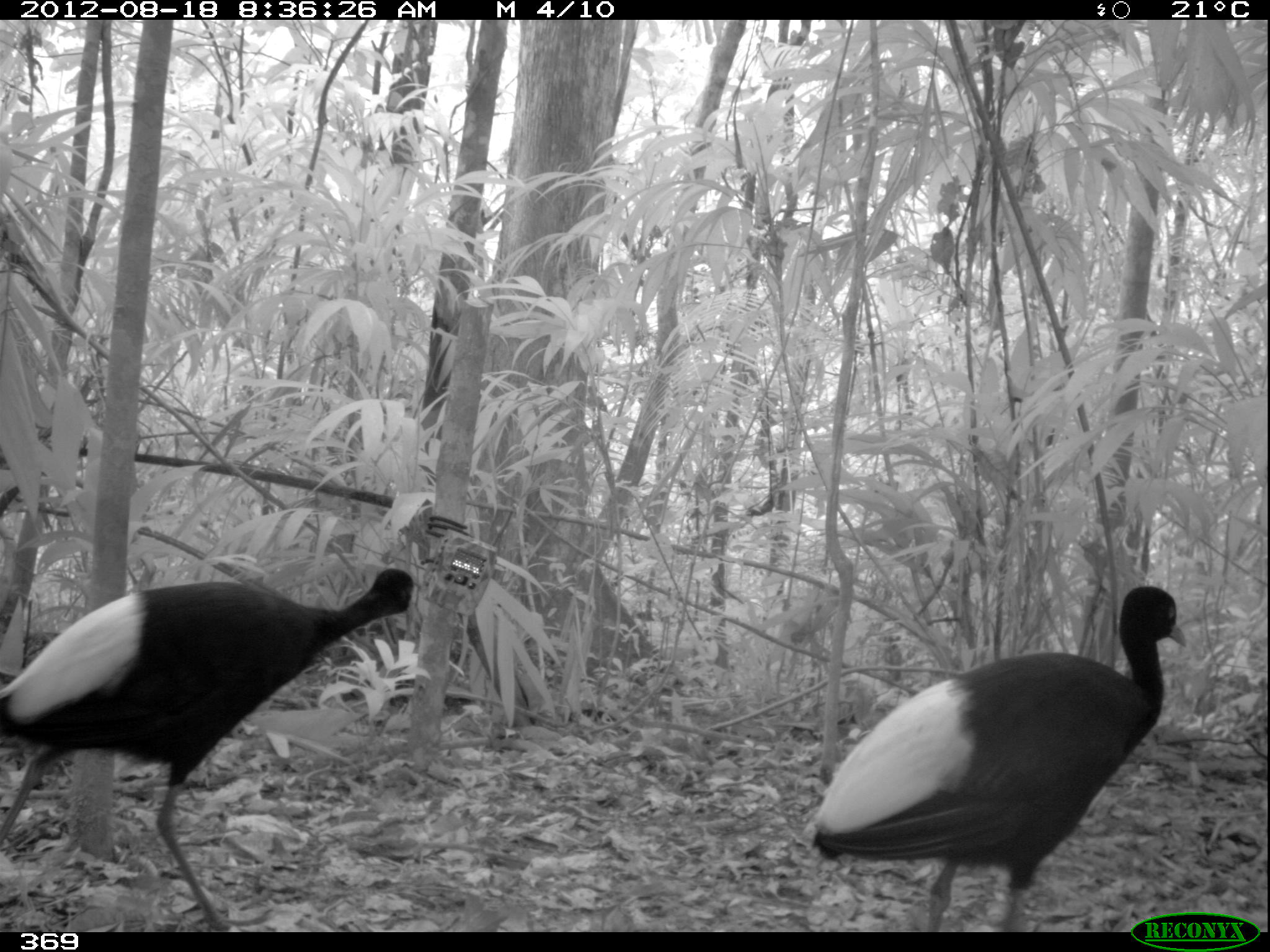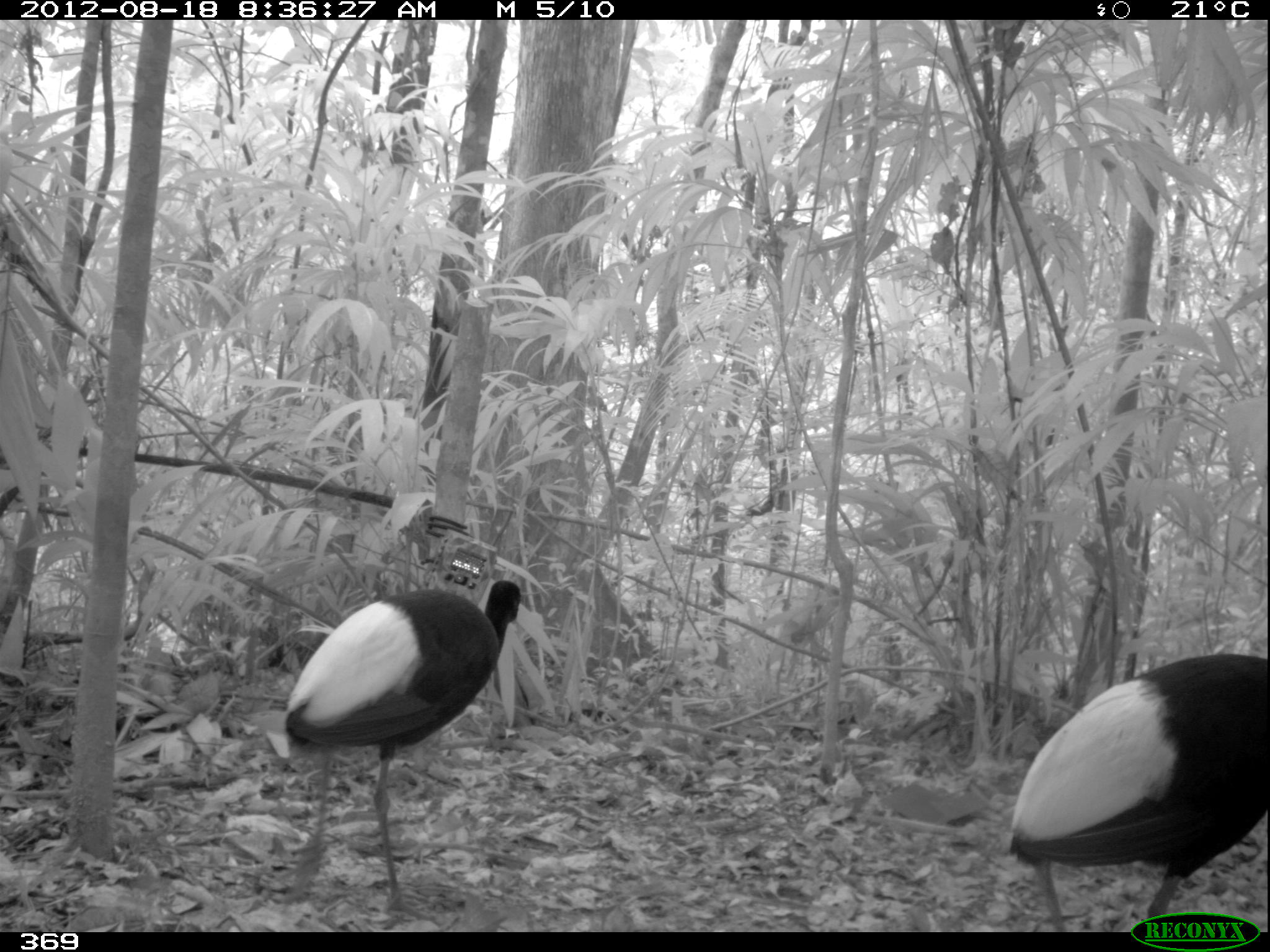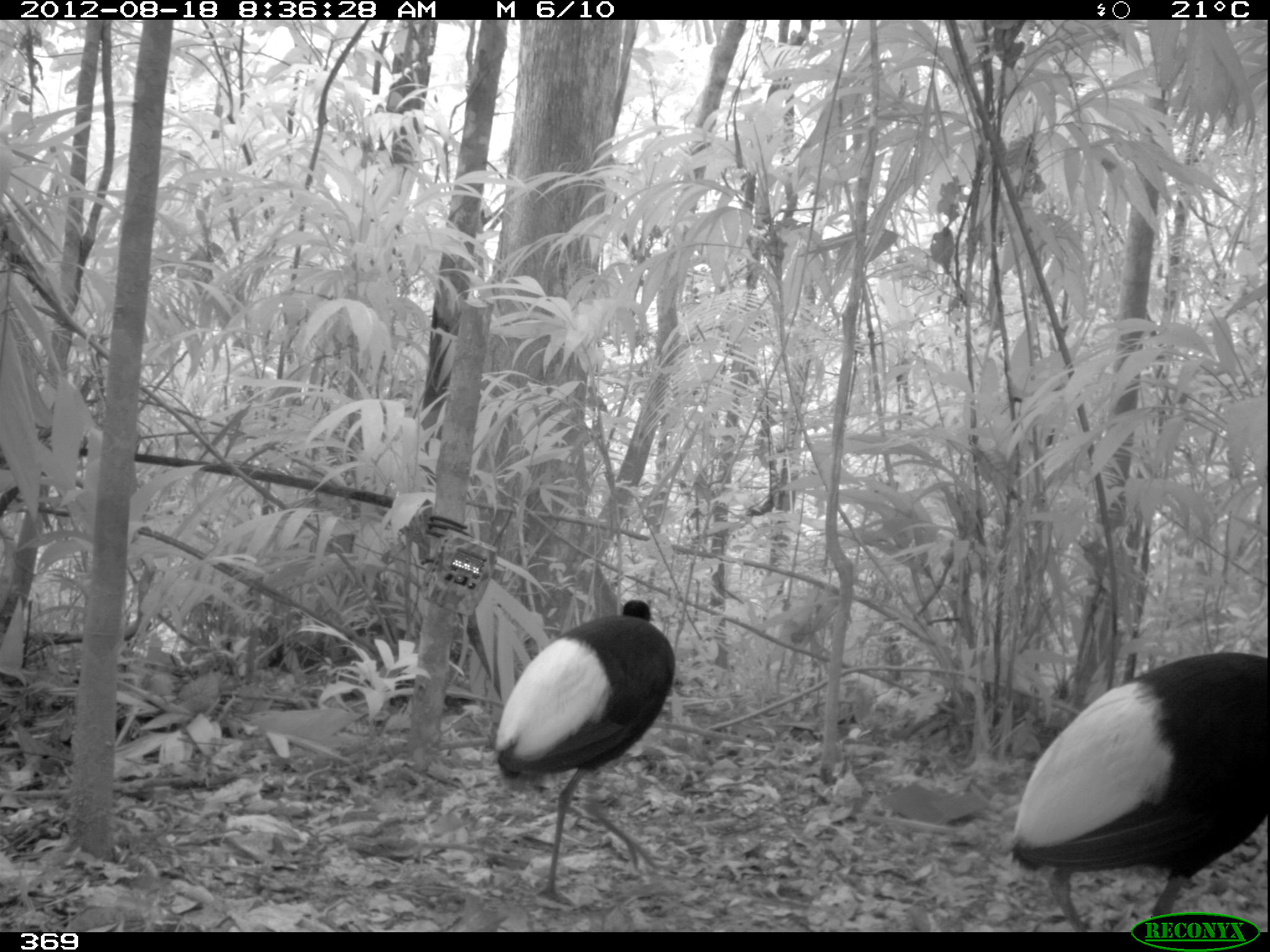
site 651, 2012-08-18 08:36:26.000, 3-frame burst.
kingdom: Animalia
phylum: Chordata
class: Aves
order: Gruiformes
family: Psophiidae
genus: Psophia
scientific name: Psophia leucoptera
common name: pale-winged trumpeter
Psophia leucoptera (pale-winged trumpeter).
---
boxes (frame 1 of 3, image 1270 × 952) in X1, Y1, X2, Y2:
psophia leucoptera: 0, 568, 422, 932; 809, 585, 1185, 932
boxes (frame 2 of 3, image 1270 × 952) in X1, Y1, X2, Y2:
psophia leucoptera: 281, 579, 520, 920; 1005, 654, 1267, 932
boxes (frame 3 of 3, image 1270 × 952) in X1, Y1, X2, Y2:
psophia leucoptera: 1008, 650, 1265, 932; 492, 600, 675, 907